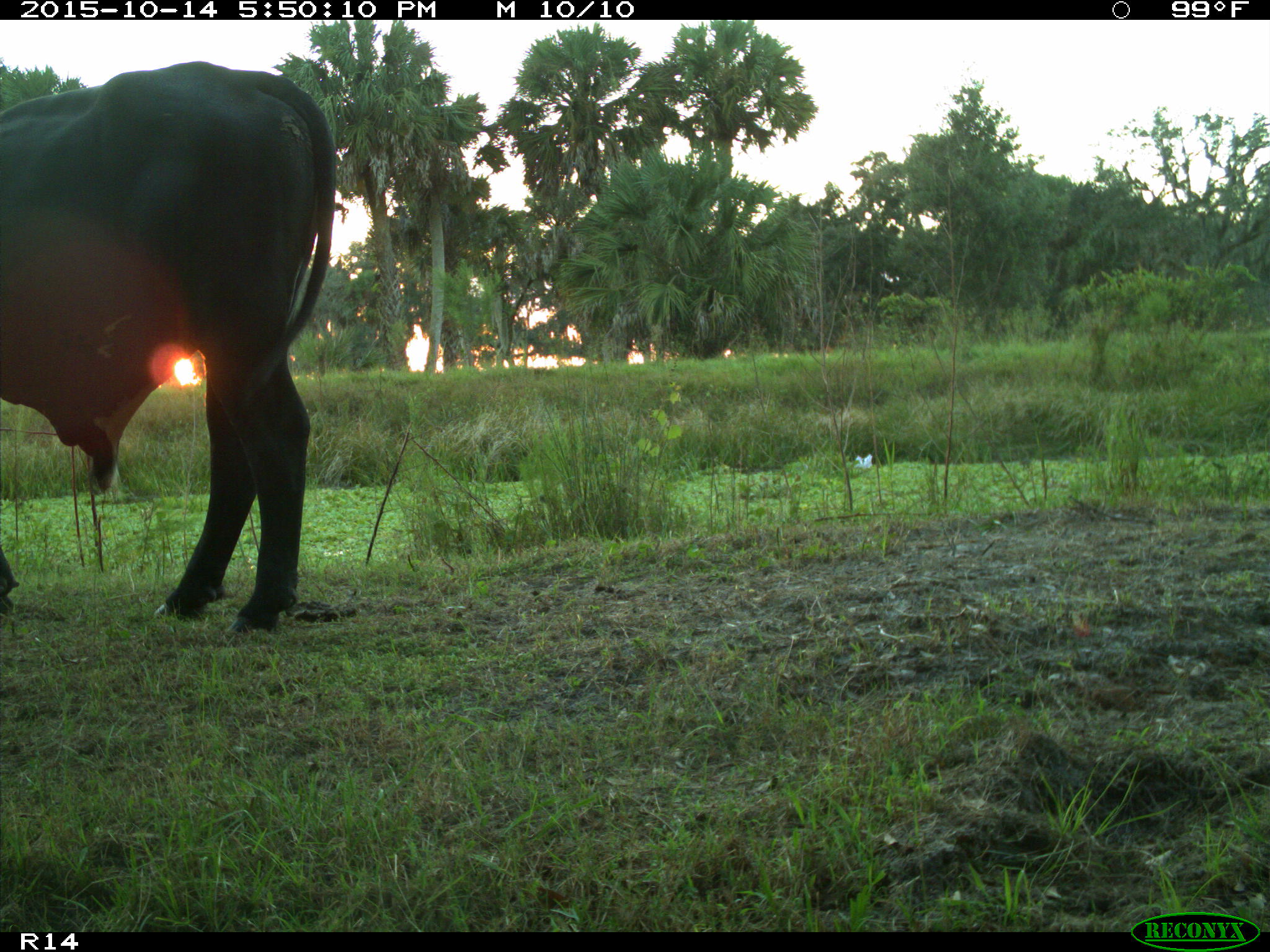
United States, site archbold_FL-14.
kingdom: Animalia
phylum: Chordata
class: Mammalia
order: Artiodactyla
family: Bovidae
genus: Bos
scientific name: Bos taurus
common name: domestic cow